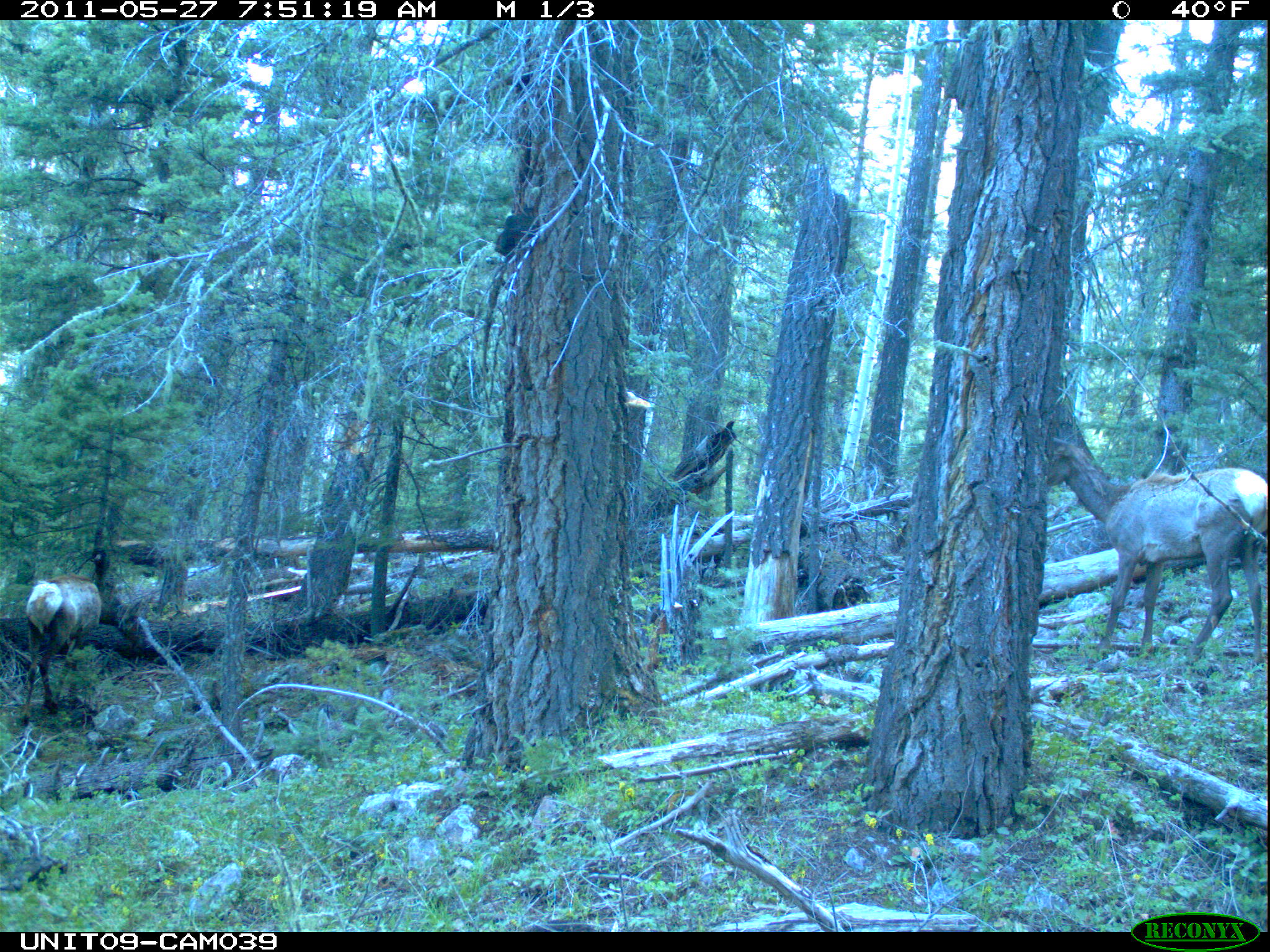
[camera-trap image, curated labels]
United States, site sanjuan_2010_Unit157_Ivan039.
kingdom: Animalia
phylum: Chordata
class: Mammalia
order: Artiodactyla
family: Cervidae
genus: Cervus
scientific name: Cervus elaphus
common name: red deer